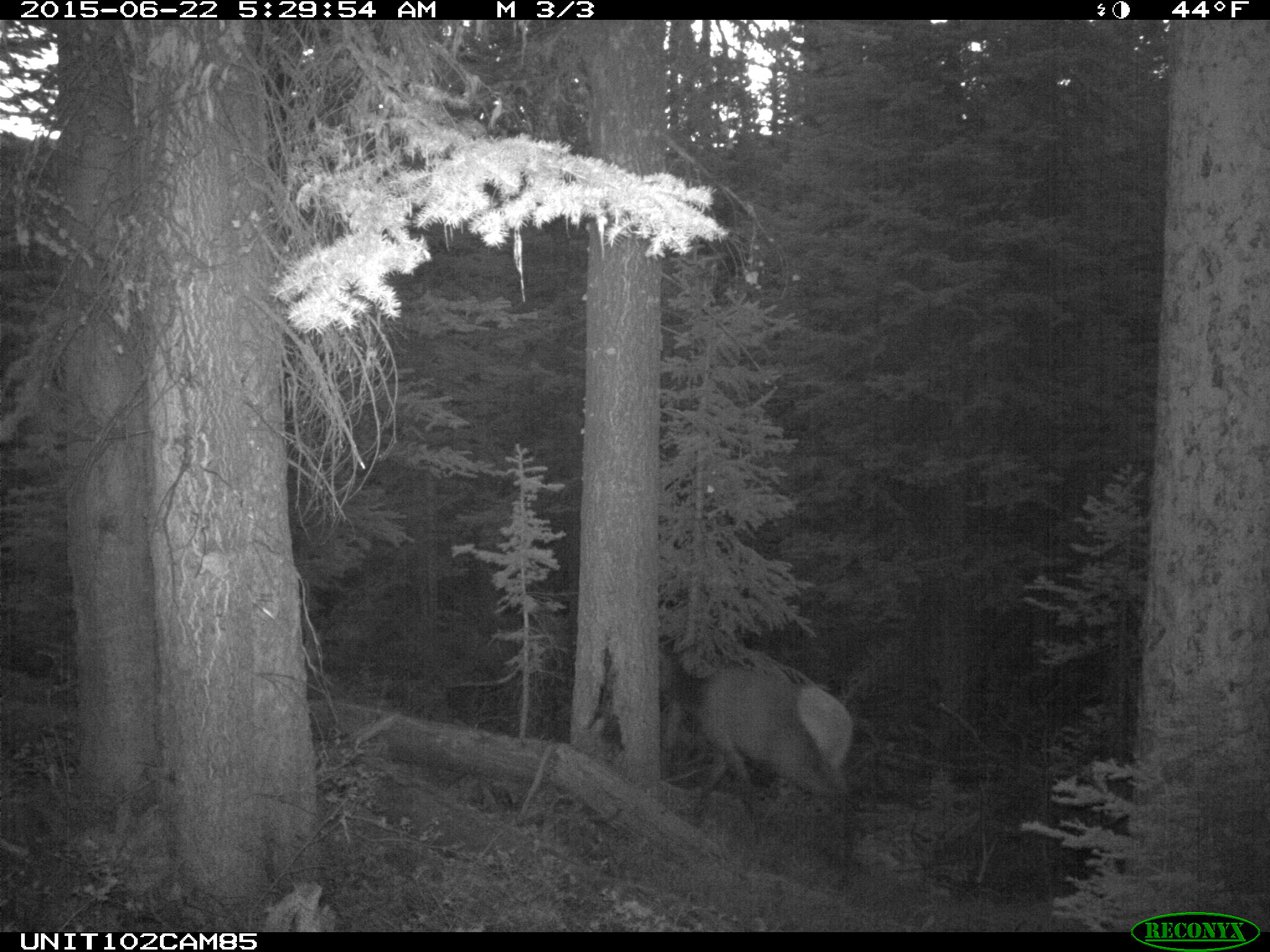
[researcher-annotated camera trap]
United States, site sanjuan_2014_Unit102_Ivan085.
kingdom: Animalia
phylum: Chordata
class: Mammalia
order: Artiodactyla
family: Cervidae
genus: Cervus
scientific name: Cervus elaphus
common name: red deer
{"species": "Cervus elaphus (red deer)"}